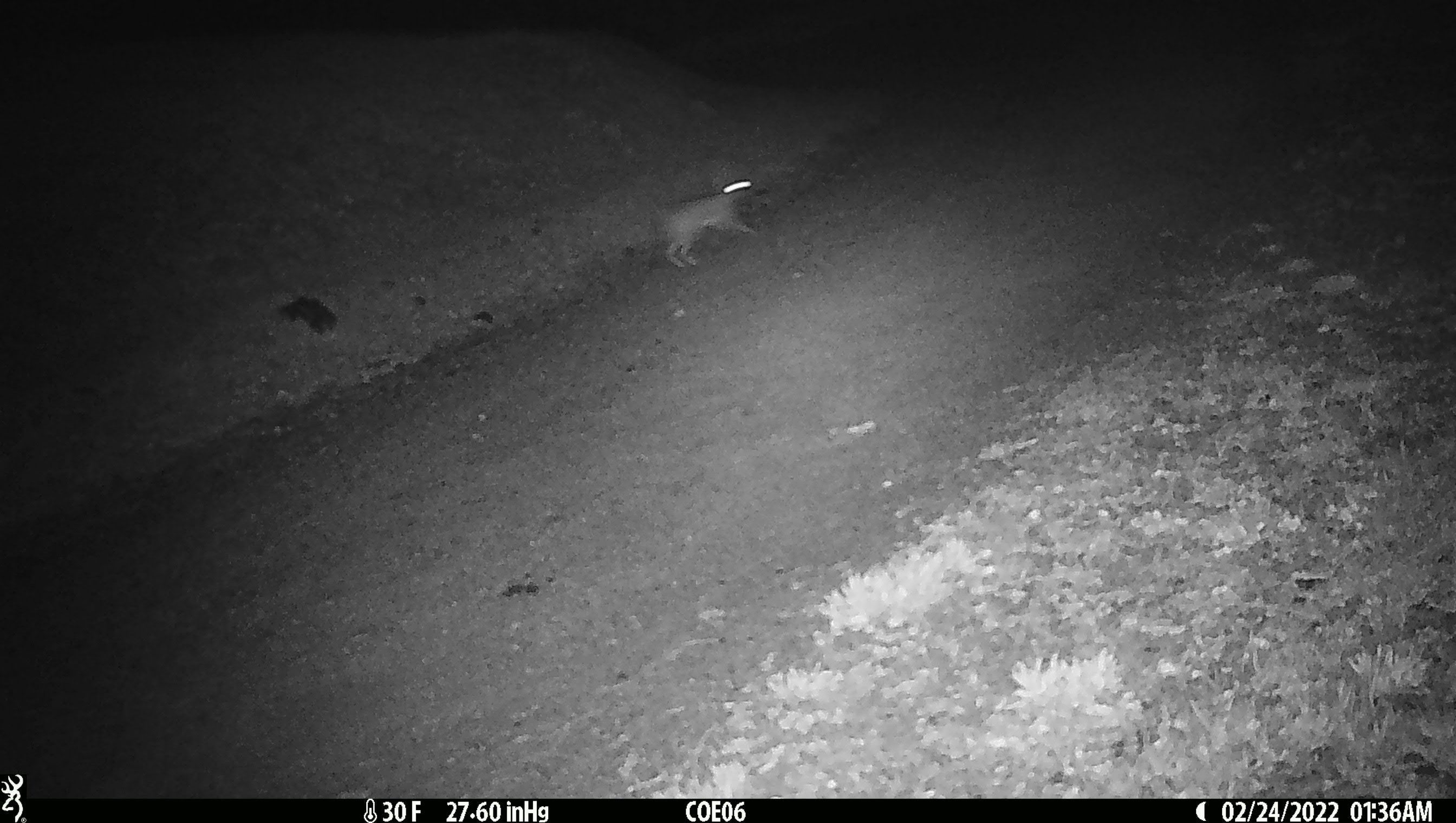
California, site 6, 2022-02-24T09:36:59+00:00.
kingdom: Animalia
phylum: Chordata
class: Mammalia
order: Lagomorpha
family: Leporidae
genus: Lepus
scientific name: Lepus californicus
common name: black-tailed jackrabbit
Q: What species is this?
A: Black-tailed jackrabbit (Lepus californicus).